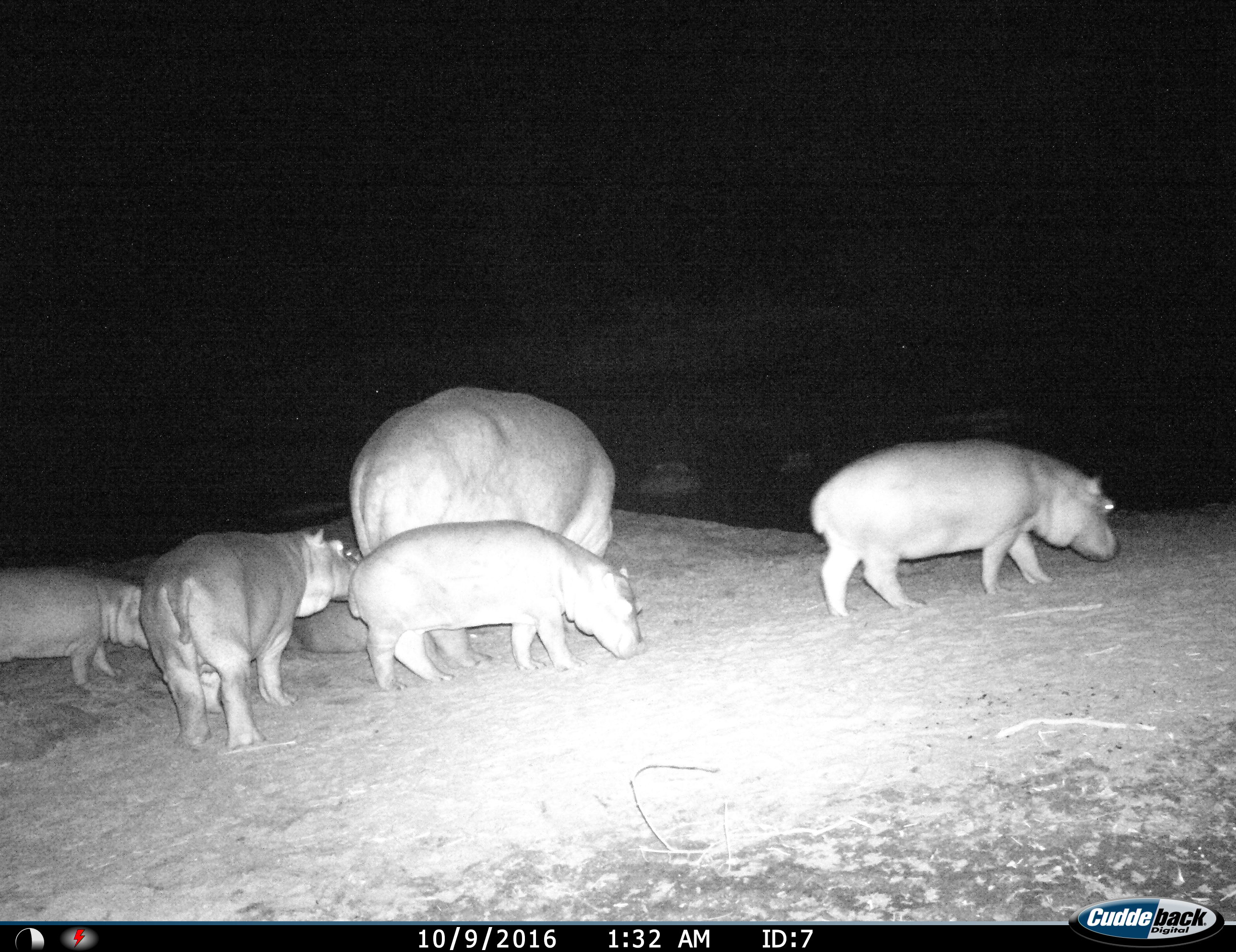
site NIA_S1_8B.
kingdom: Animalia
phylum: Chordata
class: Mammalia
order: Artiodactyla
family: Hippopotamidae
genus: Hippopotamus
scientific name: Hippopotamus amphibius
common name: hippopotamus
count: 6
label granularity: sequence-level